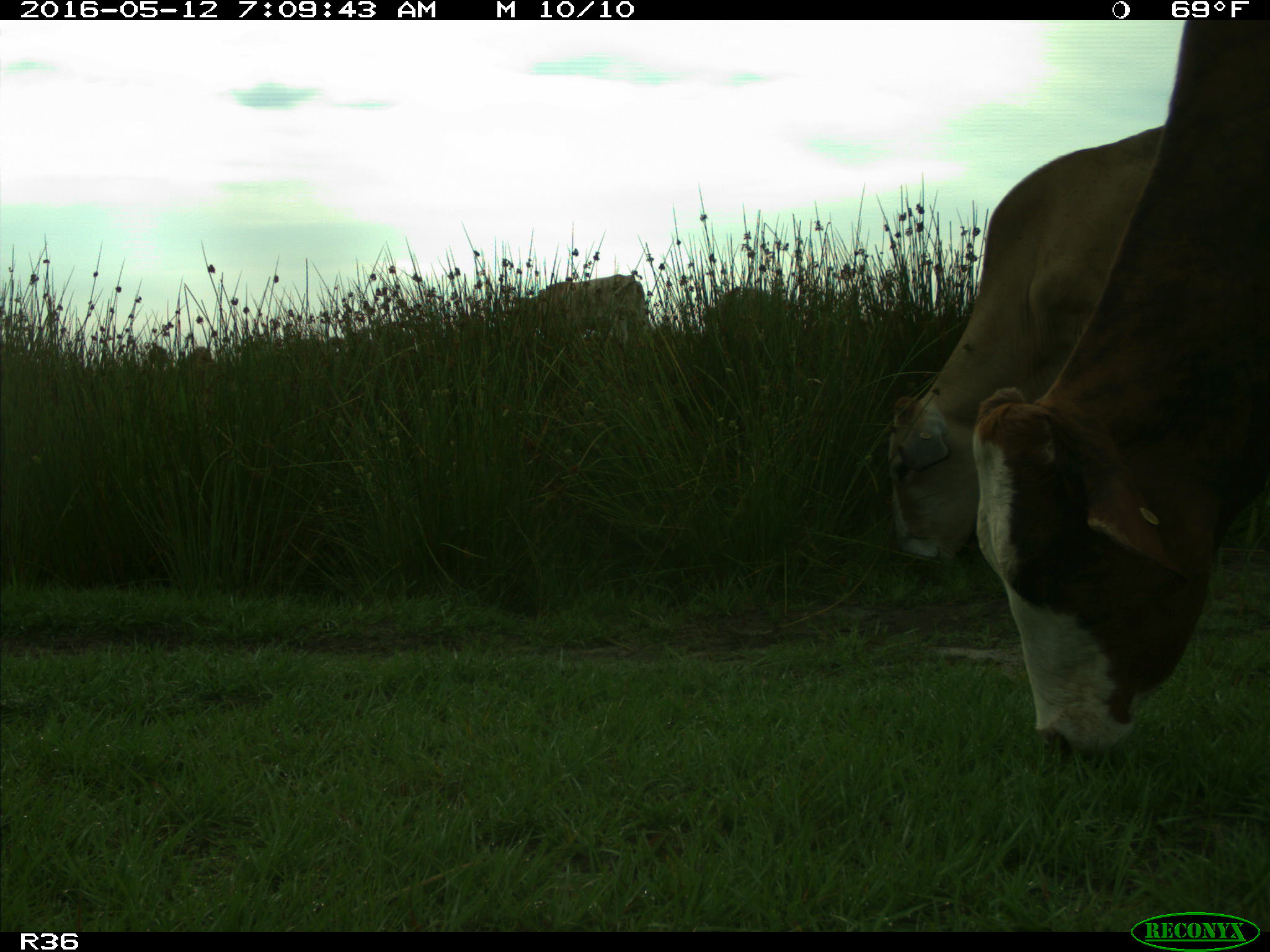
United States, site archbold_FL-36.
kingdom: Animalia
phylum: Chordata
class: Mammalia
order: Artiodactyla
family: Bovidae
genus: Bos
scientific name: Bos taurus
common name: domestic cow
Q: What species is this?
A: Bos taurus (domestic cow).